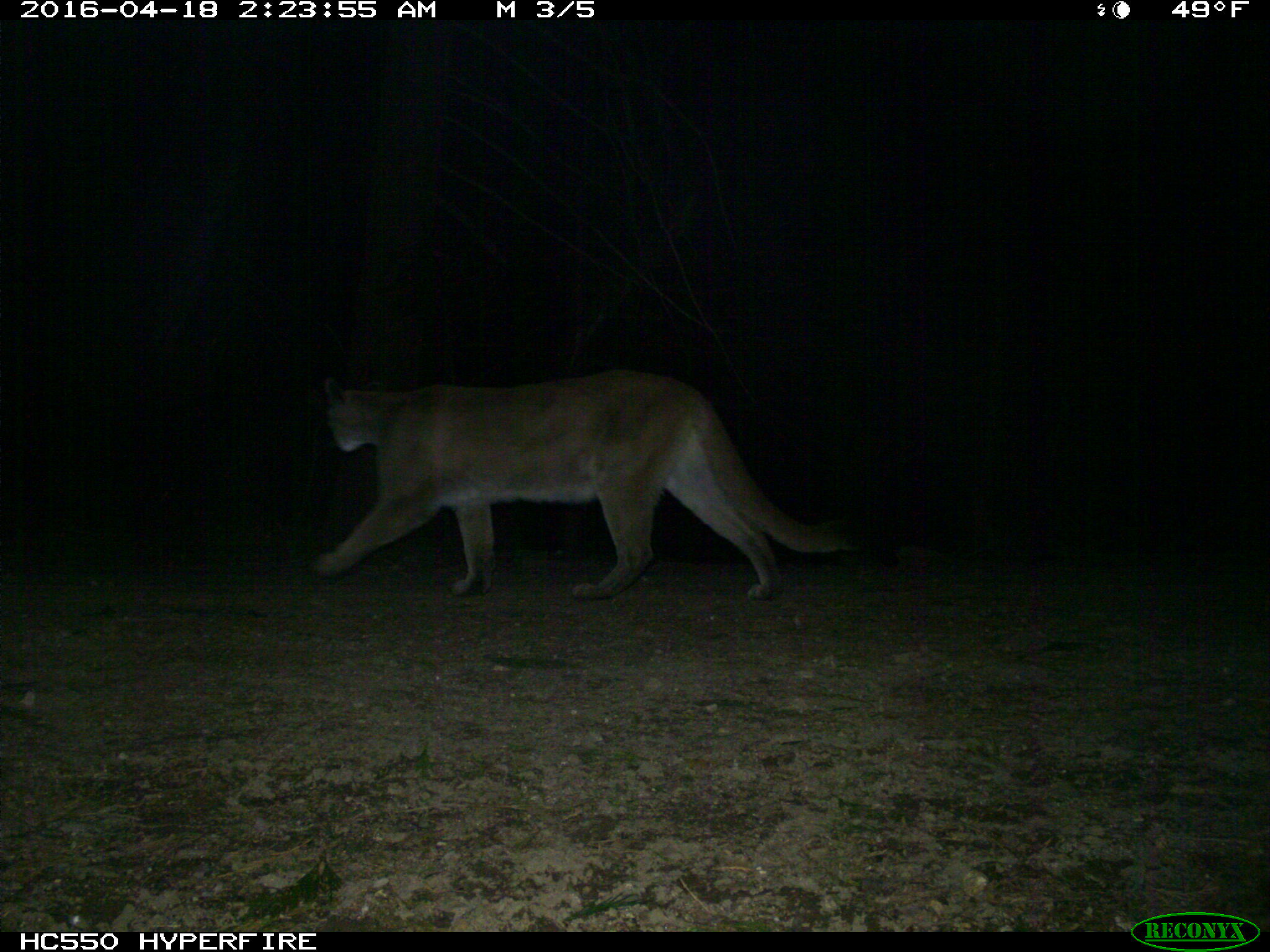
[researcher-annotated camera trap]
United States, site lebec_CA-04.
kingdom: Animalia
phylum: Chordata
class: Mammalia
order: Carnivora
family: Felidae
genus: Puma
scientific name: Puma concolor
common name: mountain lion